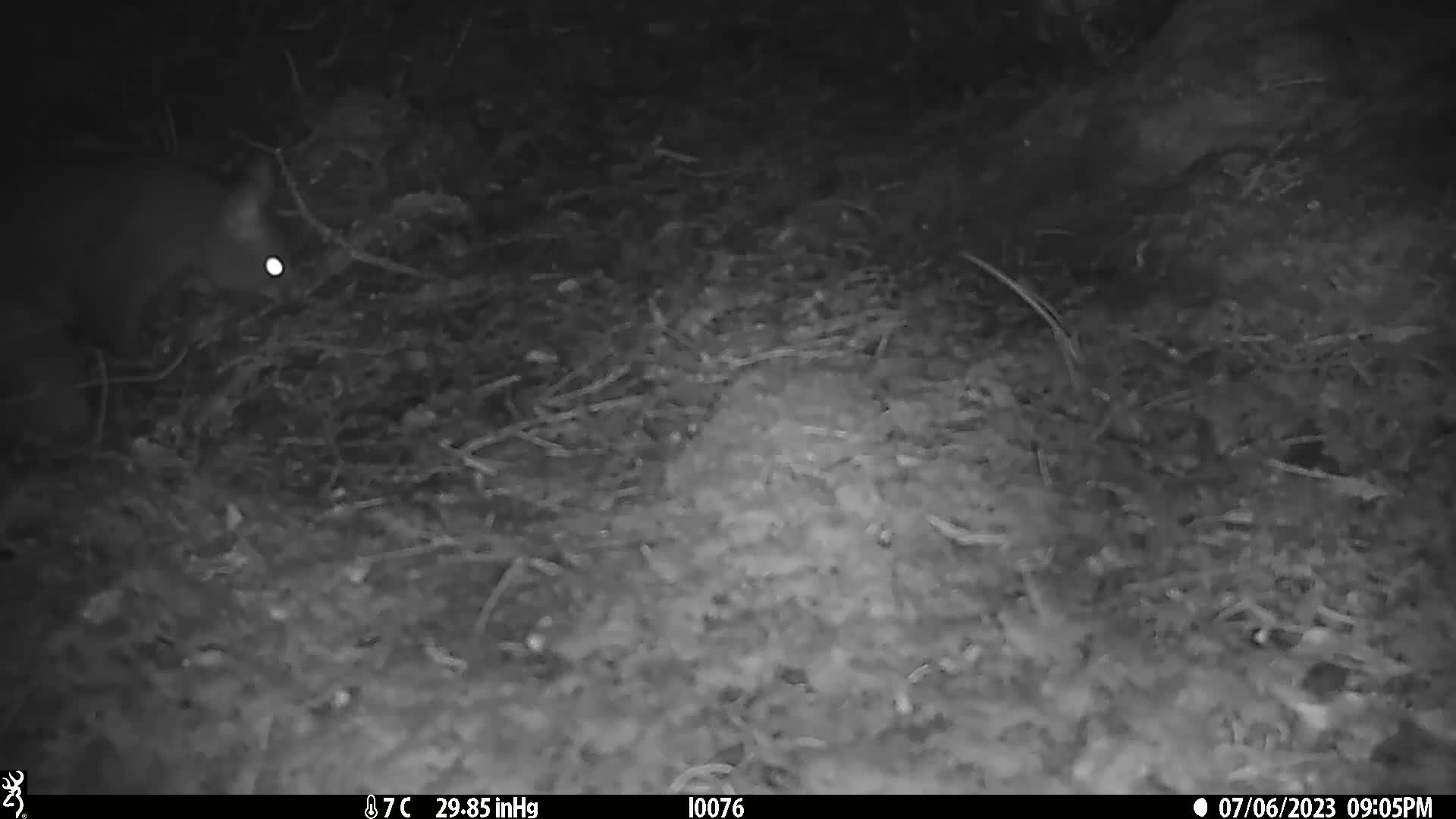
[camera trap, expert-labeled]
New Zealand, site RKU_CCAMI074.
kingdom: Animalia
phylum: Chordata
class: Mammalia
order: Diprotodontia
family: Phalangeridae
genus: Trichosurus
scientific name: Trichosurus vulpecula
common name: common brushtail possum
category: possum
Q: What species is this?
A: Possum (common brushtail possum) (Trichosurus vulpecula).